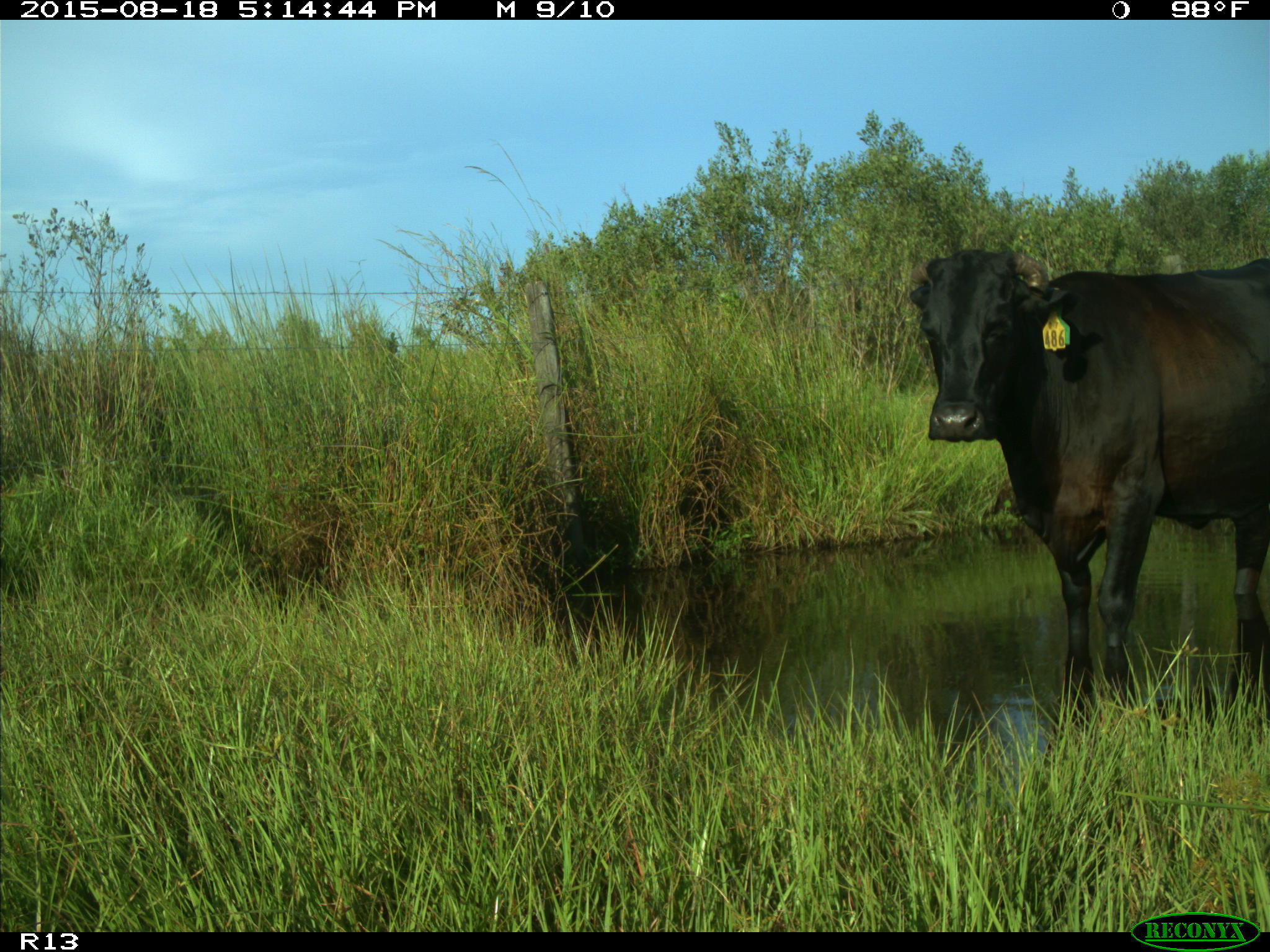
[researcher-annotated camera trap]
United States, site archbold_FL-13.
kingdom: Animalia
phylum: Chordata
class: Mammalia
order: Artiodactyla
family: Bovidae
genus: Bos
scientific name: Bos taurus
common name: domestic cow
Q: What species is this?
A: Bos taurus (domestic cow).